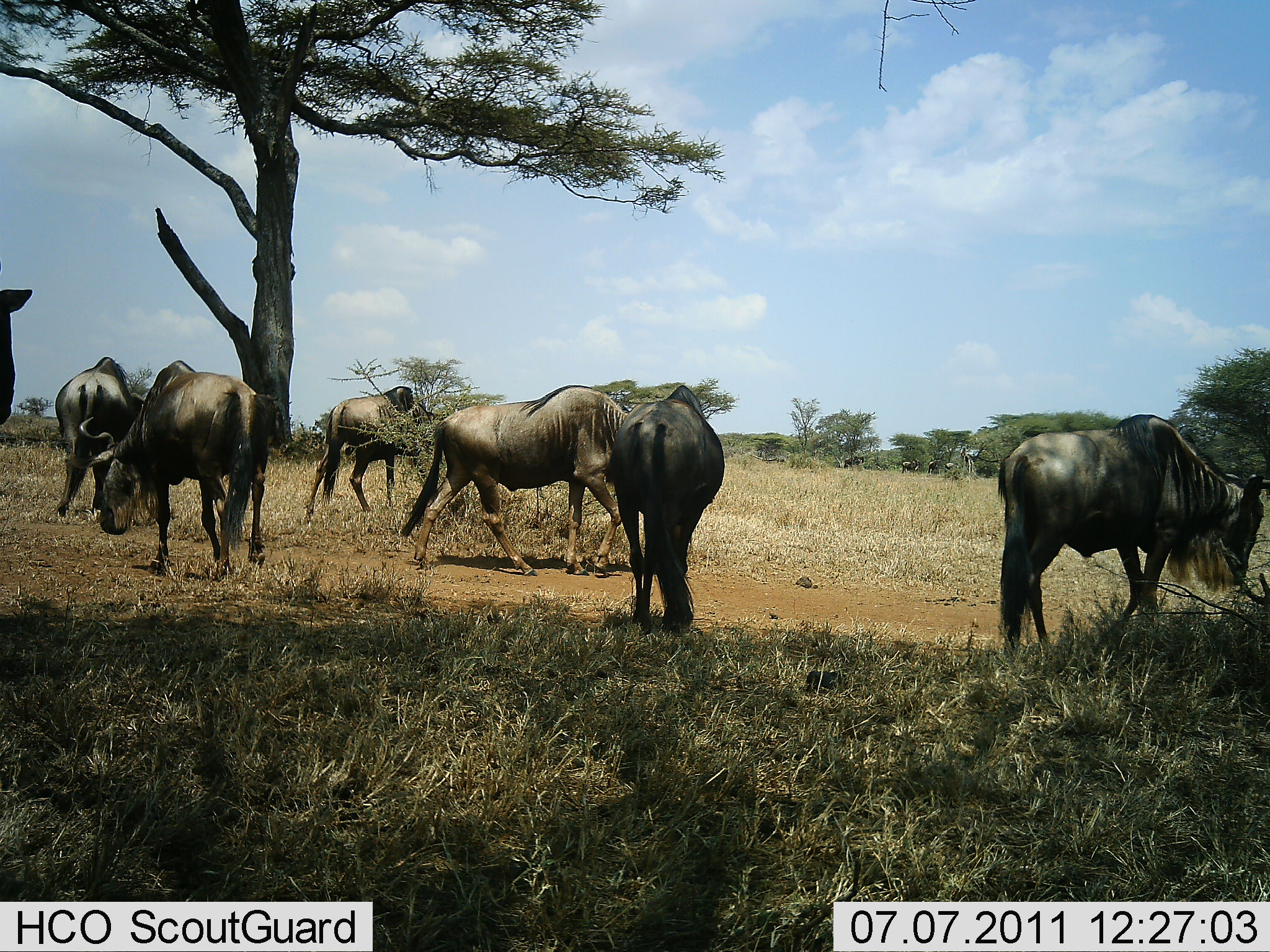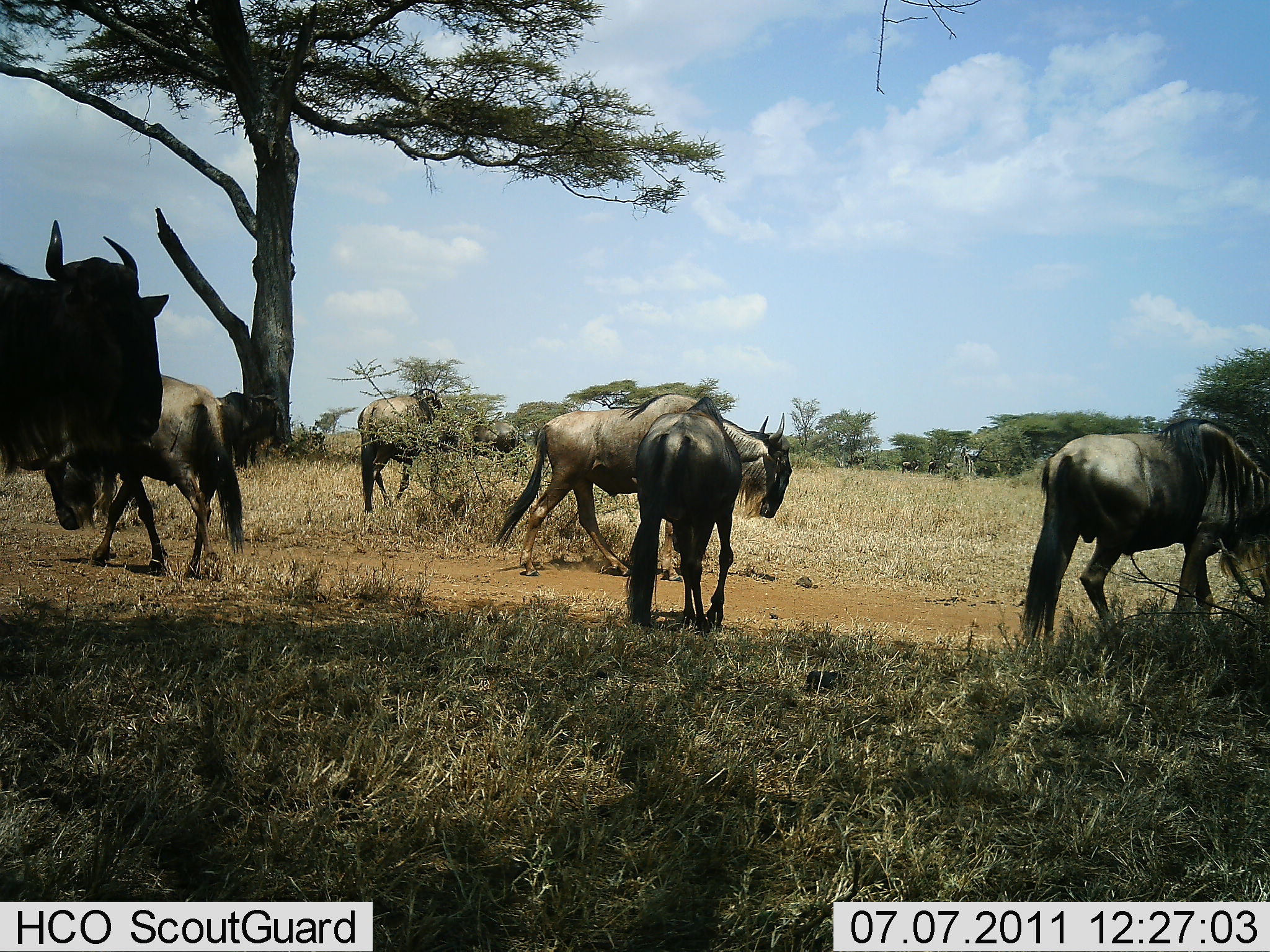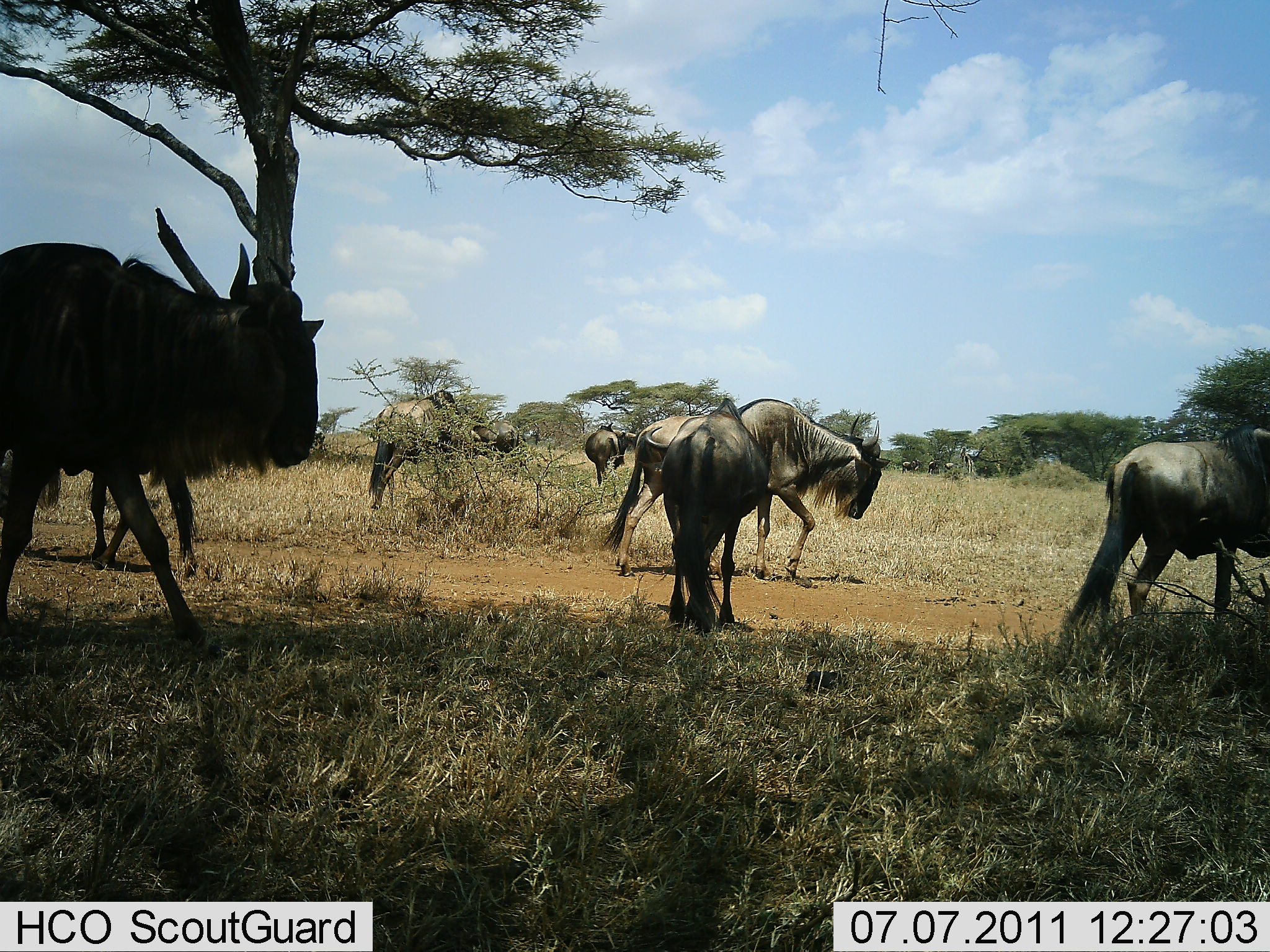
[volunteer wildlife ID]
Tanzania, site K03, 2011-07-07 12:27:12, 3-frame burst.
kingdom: Animalia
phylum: Chordata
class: Mammalia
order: Artiodactyla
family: Bovidae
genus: Connochaetes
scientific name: Connochaetes taurinus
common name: blue wildebeest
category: wildebeest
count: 8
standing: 27%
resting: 0%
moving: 91%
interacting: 0%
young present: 0%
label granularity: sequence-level